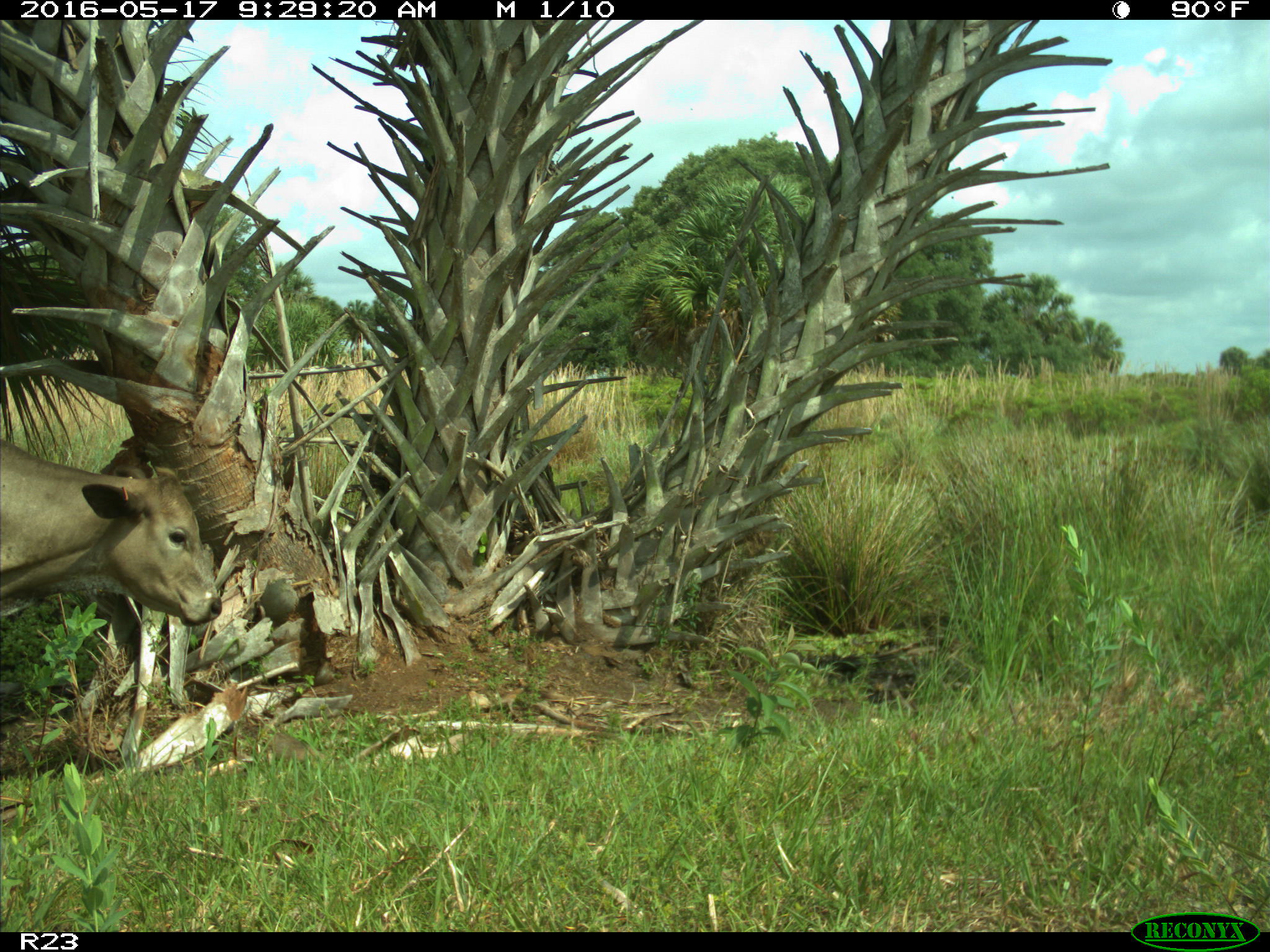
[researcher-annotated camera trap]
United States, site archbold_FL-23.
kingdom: Animalia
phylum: Chordata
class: Mammalia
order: Artiodactyla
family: Bovidae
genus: Bos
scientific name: Bos taurus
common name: domestic cow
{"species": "Bos taurus (domestic cow)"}